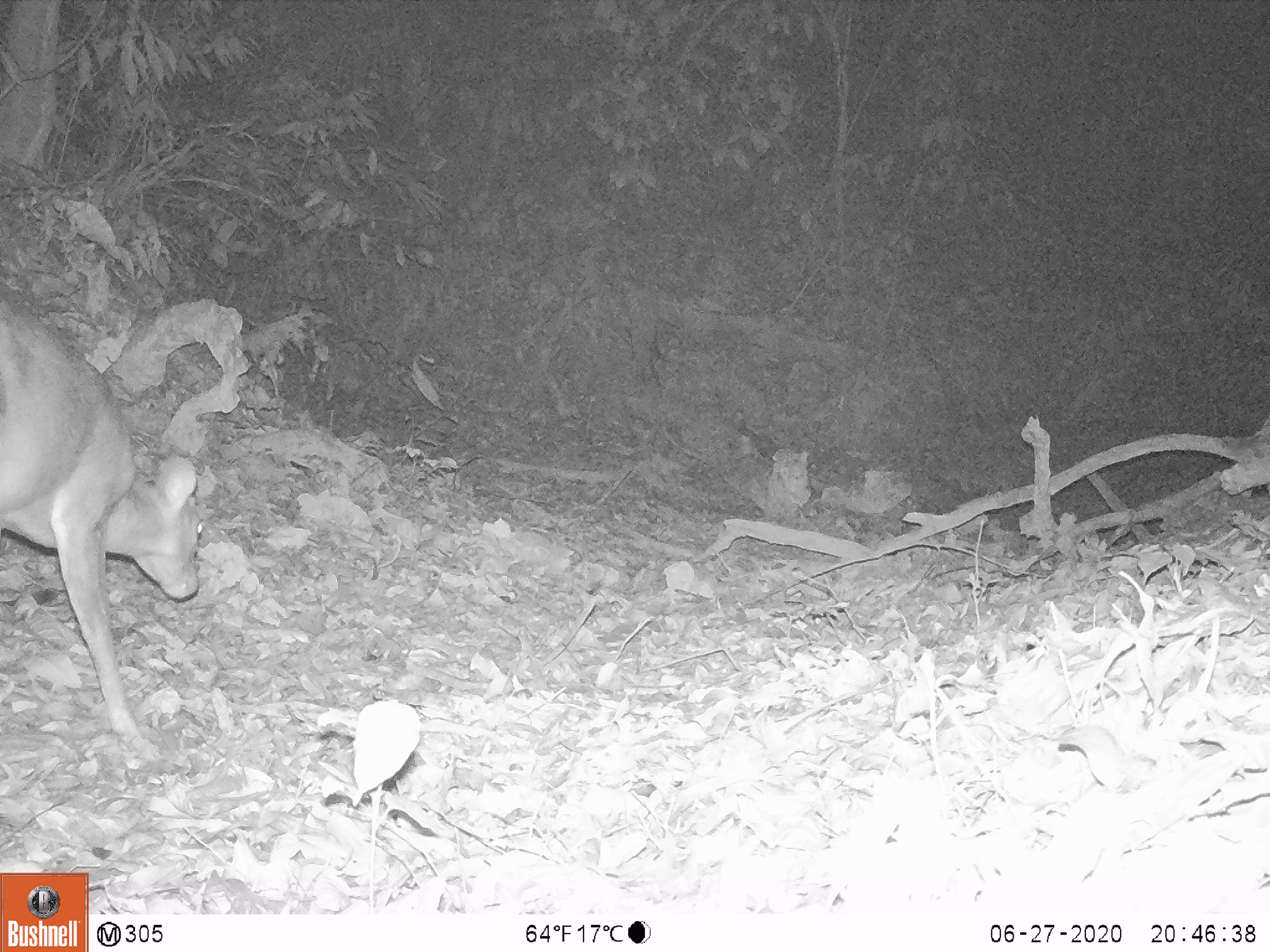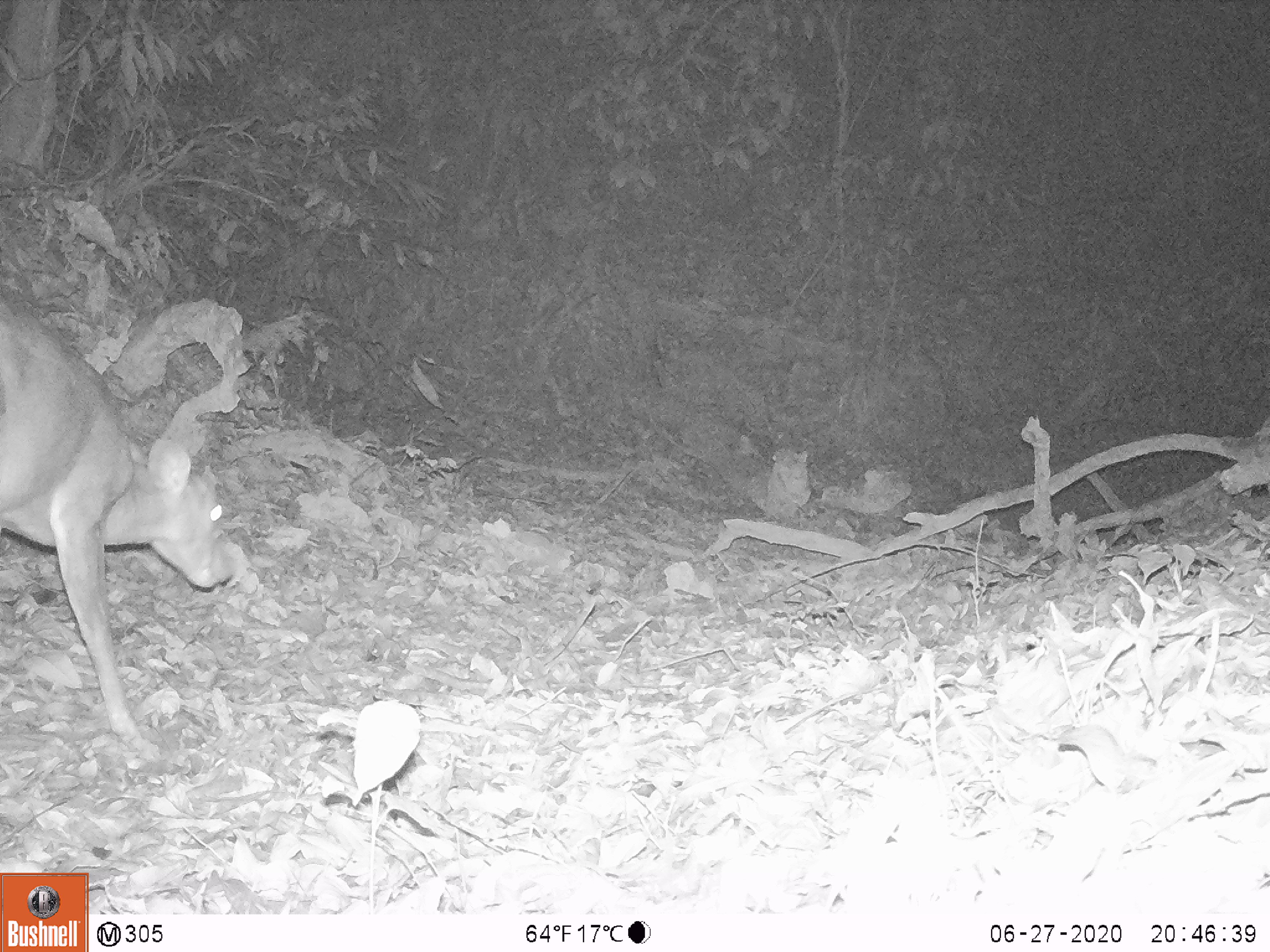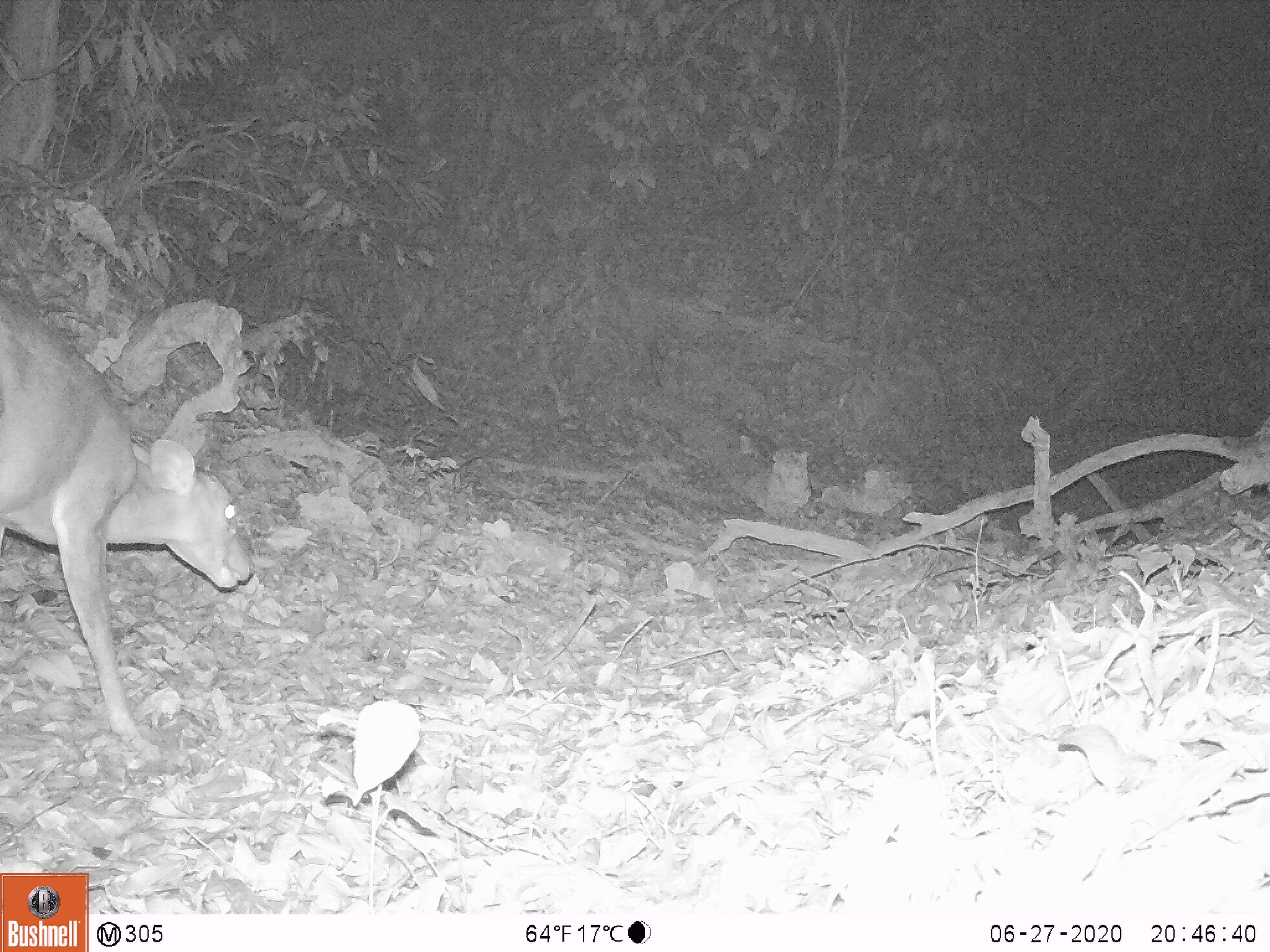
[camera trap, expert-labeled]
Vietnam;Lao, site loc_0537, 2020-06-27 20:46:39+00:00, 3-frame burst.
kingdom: Animalia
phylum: Chordata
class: Mammalia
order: Artiodactyla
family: Cervidae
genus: Muntiacus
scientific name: Muntiacus vuquangensis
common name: large-antlered muntjac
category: large antlered muntjac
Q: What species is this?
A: Large antlered muntjac (large-antlered muntjac) (Muntiacus vuquangensis).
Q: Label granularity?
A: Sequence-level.